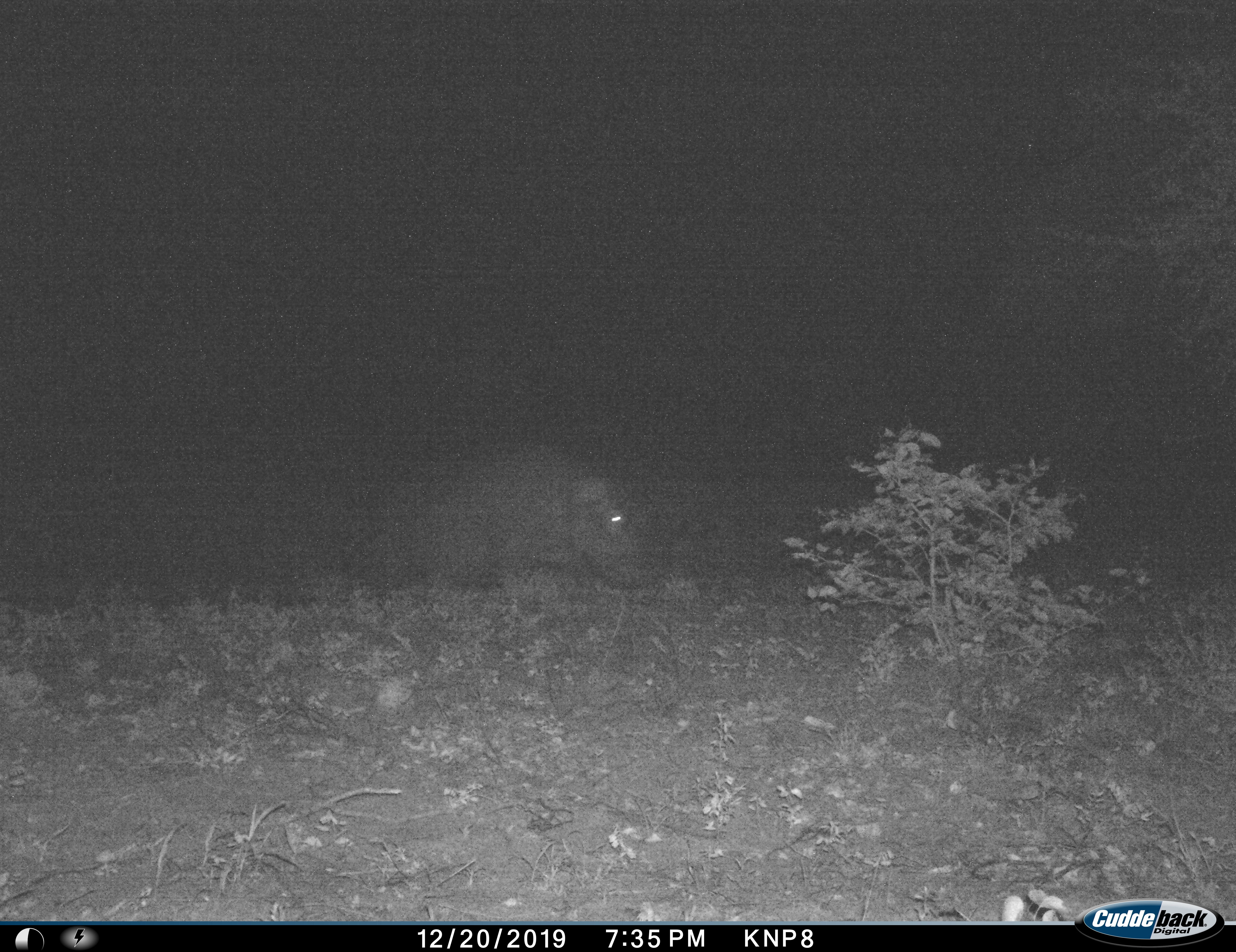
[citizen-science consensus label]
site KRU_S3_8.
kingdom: Animalia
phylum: Chordata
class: Mammalia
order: Artiodactyla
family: Hippopotamidae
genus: Hippopotamus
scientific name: Hippopotamus amphibius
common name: hippopotamus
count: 1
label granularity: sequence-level